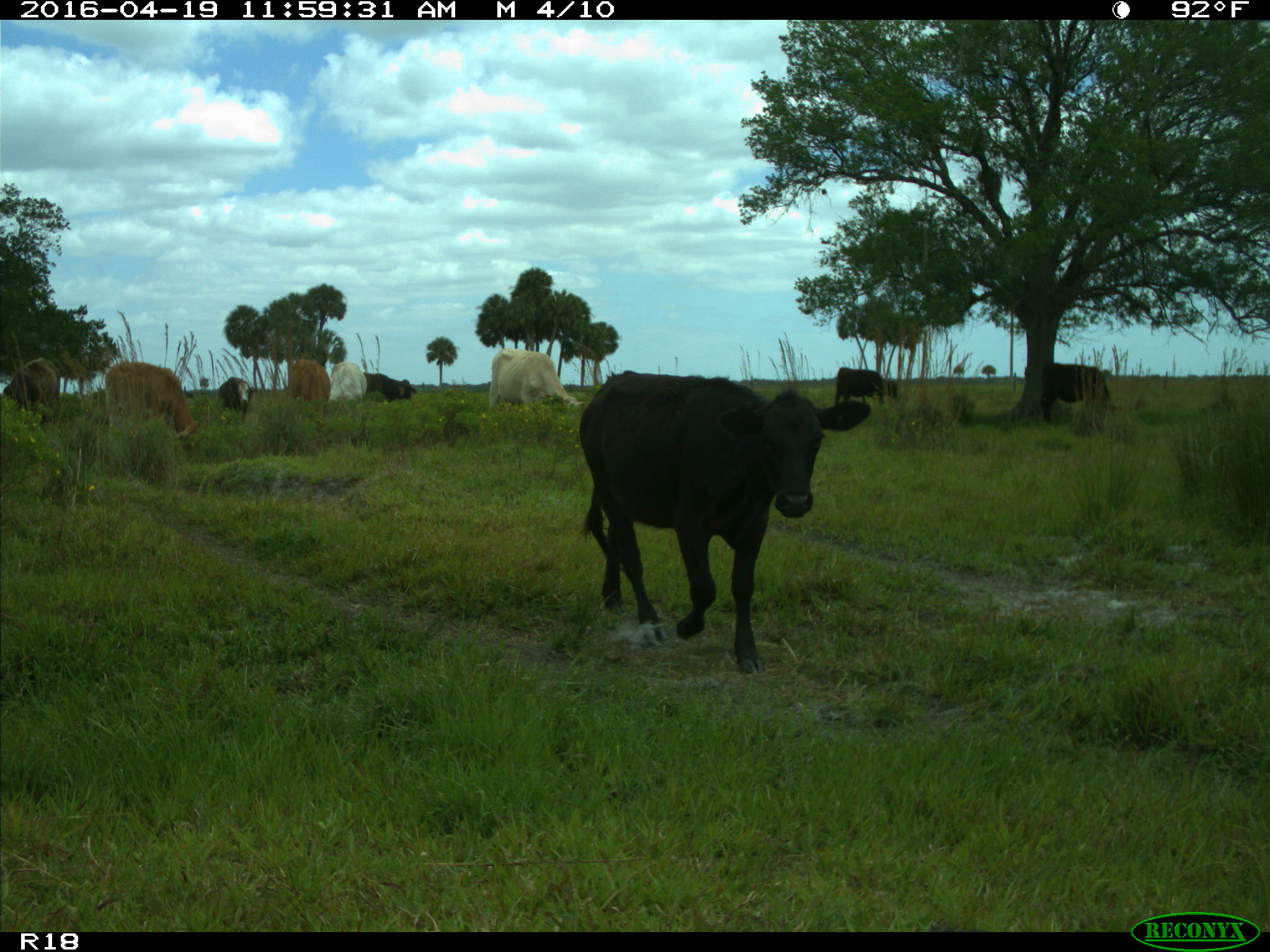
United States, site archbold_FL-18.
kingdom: Animalia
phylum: Chordata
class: Mammalia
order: Artiodactyla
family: Bovidae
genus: Bos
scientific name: Bos taurus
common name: domestic cow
Bos taurus (domestic cow).